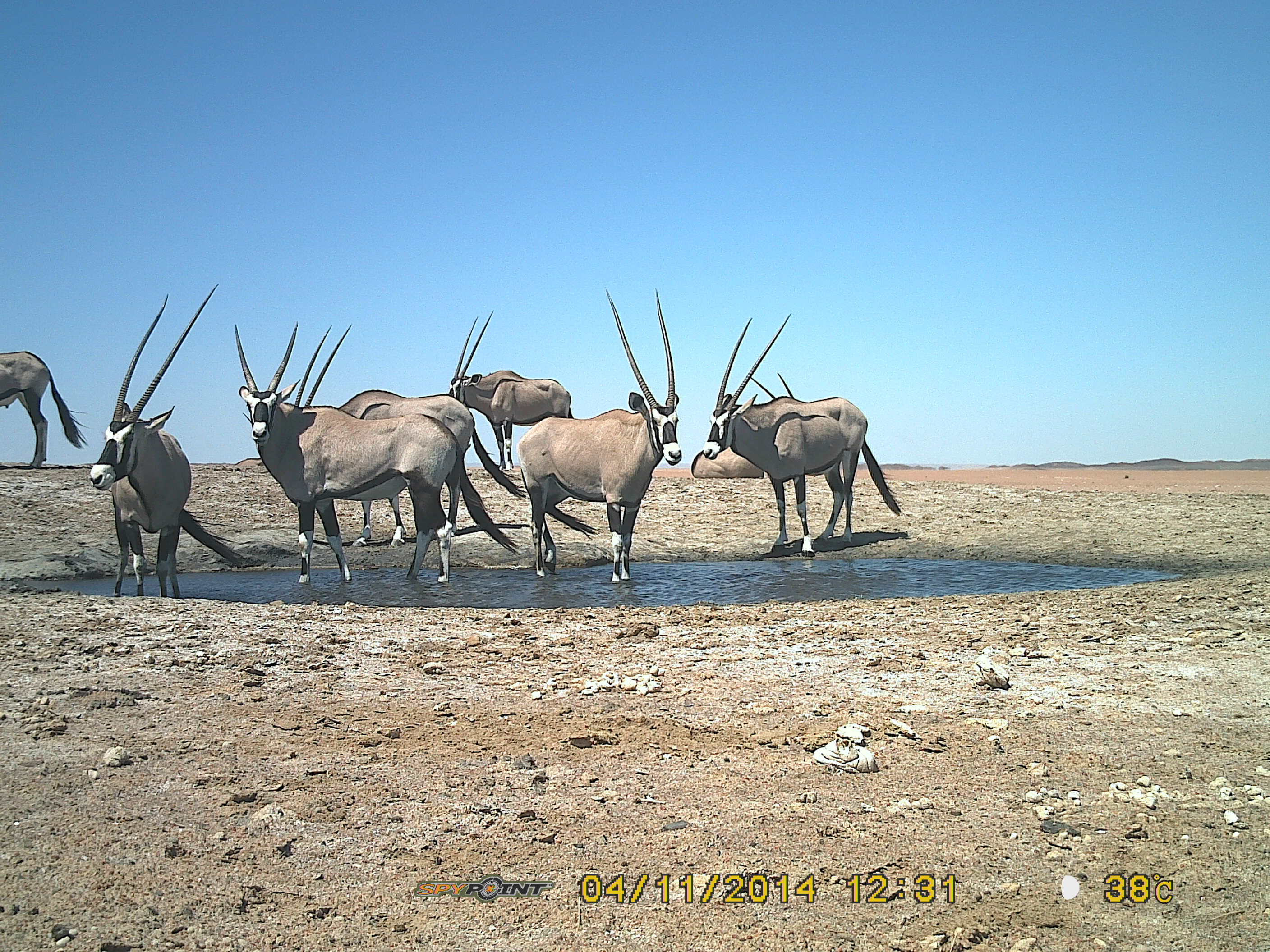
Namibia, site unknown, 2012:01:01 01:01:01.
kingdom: Animalia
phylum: Chordata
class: Mammalia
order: Artiodactyla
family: Bovidae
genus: Oryx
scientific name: Oryx gazella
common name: gemsbok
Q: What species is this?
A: Oryx gazella (gemsbok).